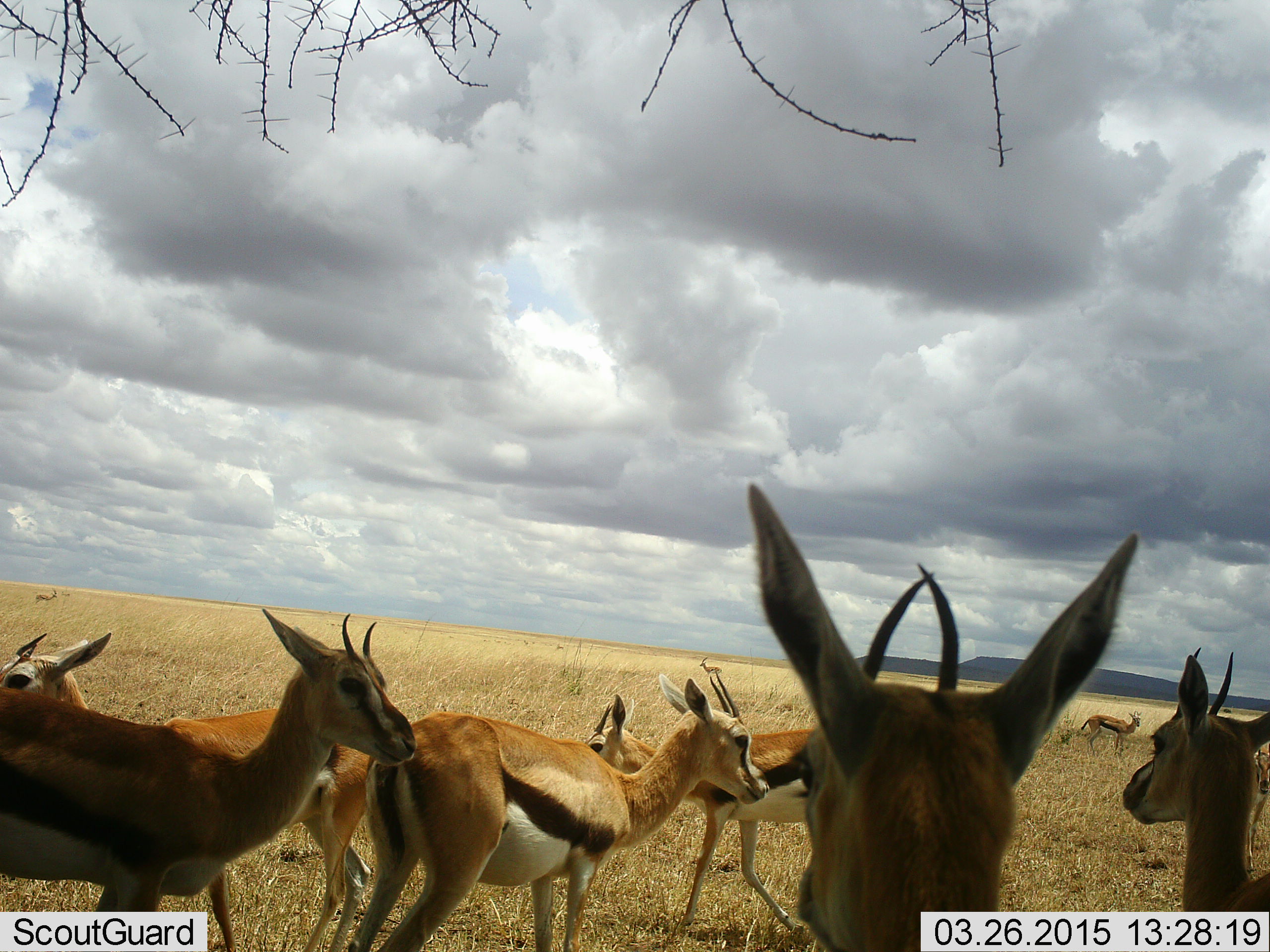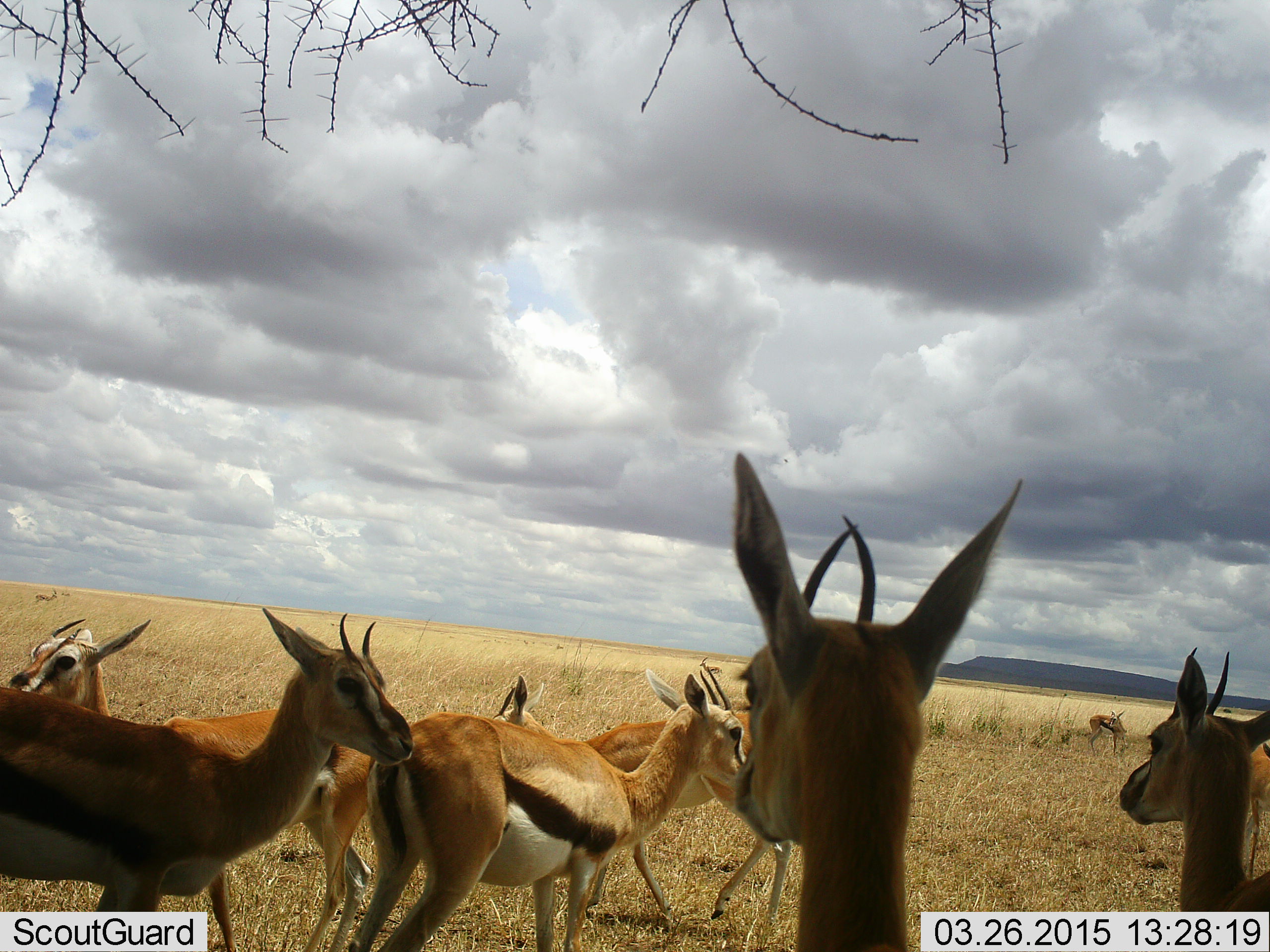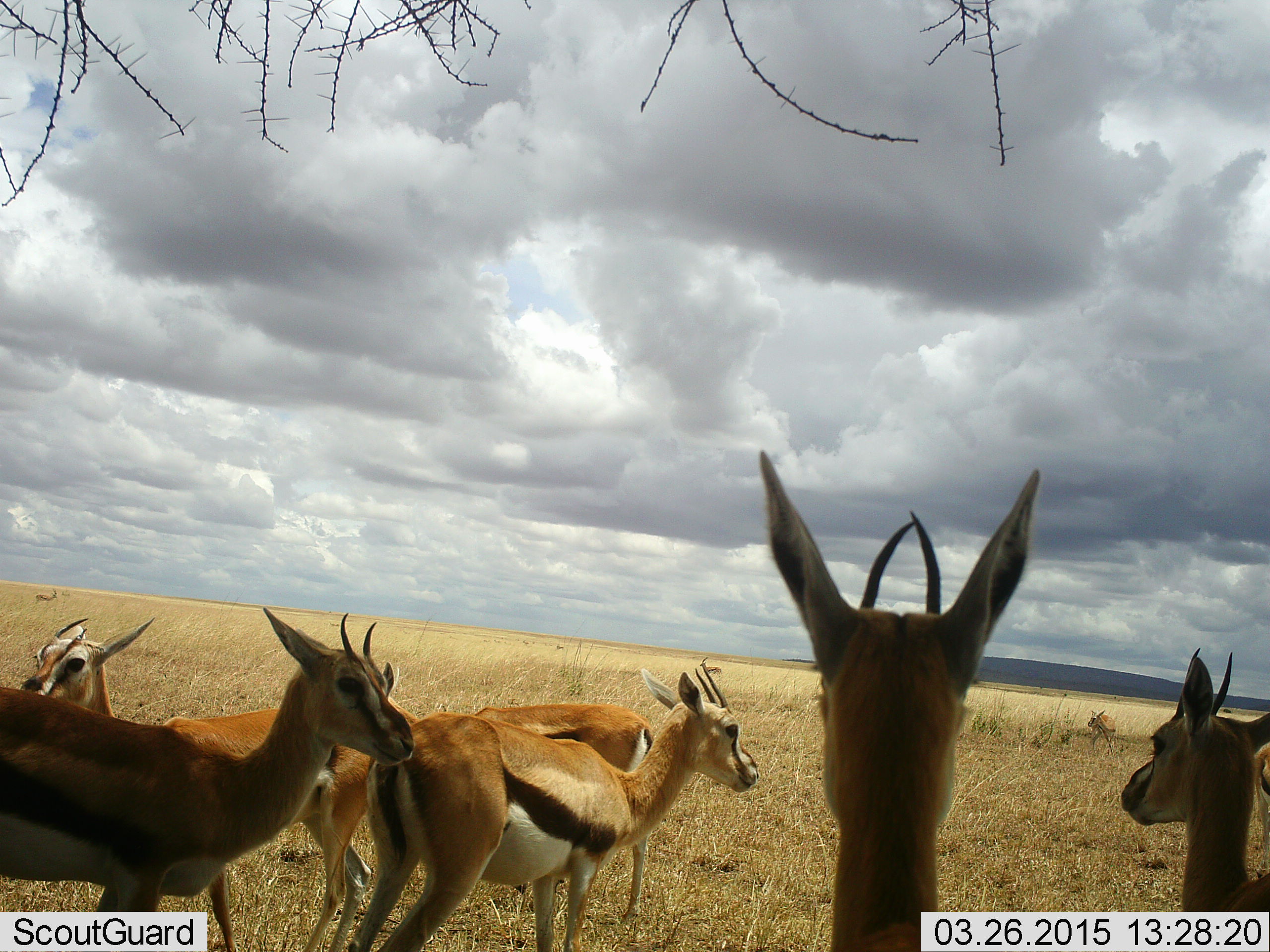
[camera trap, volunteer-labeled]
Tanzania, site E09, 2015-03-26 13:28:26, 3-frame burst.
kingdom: Animalia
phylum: Chordata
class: Mammalia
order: Artiodactyla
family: Bovidae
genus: Eudorcas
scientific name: Eudorcas thomsonii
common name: thomson's gazelle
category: gazellethomsons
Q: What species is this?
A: Gazellethomsons (thomson's gazelle) (Eudorcas thomsonii).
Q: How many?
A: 8.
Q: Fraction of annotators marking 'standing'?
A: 100%.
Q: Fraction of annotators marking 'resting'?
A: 0%.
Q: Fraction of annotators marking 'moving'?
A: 30%.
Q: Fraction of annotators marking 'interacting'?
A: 0%.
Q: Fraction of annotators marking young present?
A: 0%.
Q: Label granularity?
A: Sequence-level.